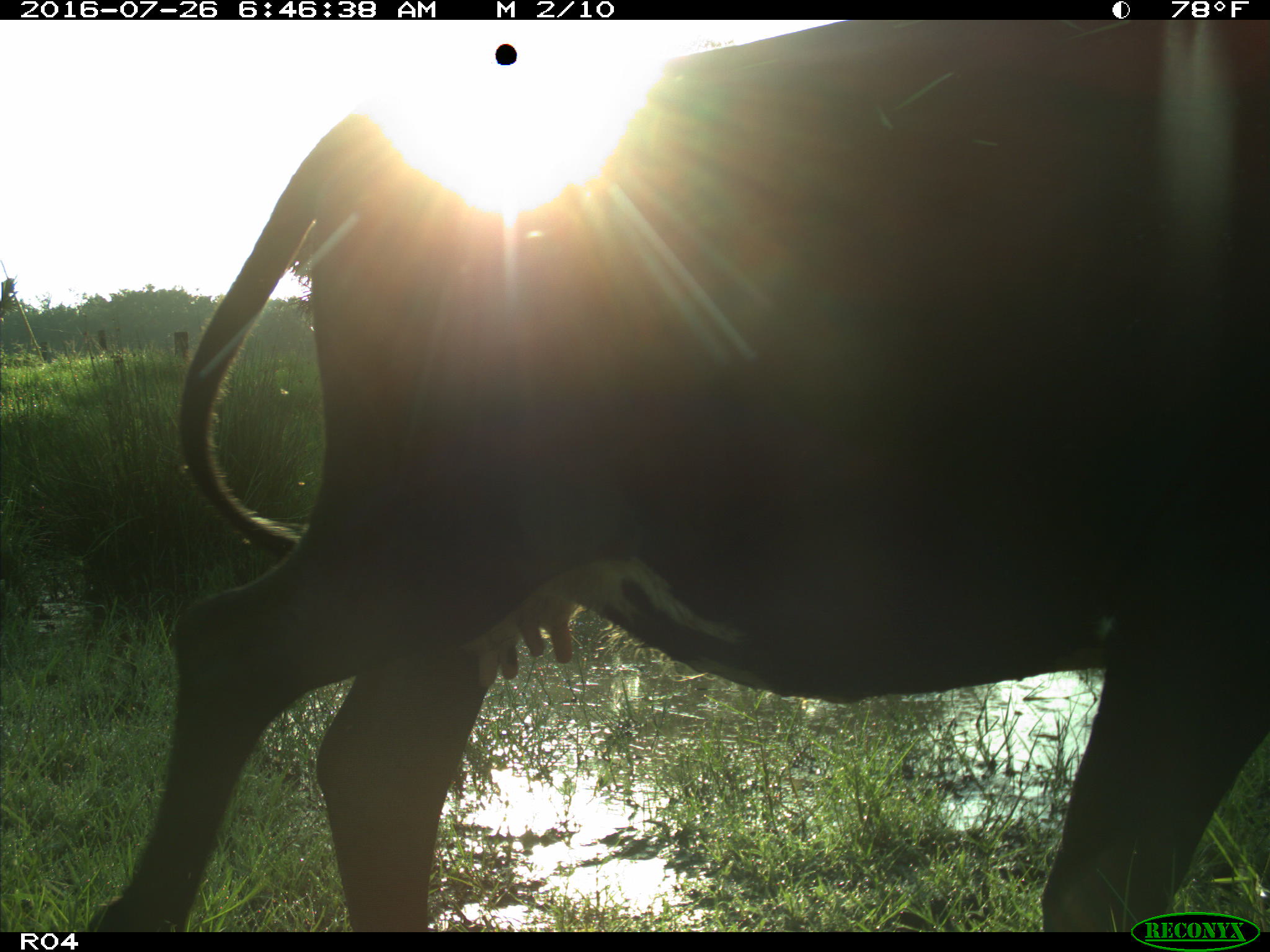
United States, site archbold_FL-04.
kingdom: Animalia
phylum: Chordata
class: Mammalia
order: Artiodactyla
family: Bovidae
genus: Bos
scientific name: Bos taurus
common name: domestic cow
Bos taurus (domestic cow).